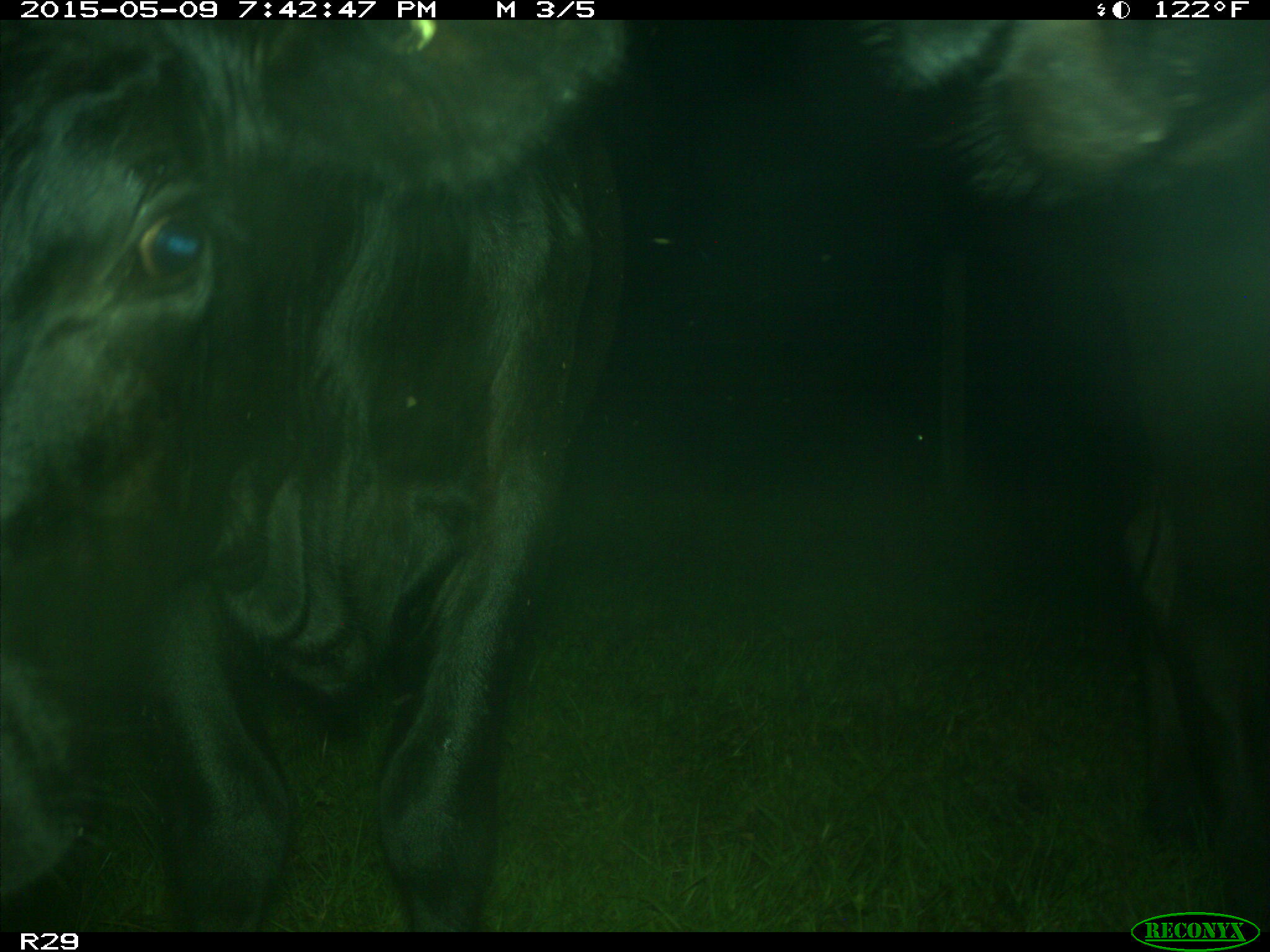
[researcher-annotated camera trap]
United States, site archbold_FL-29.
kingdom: Animalia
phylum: Chordata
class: Mammalia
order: Artiodactyla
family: Bovidae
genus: Bos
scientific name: Bos taurus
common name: domestic cow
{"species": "Bos taurus (domestic cow)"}